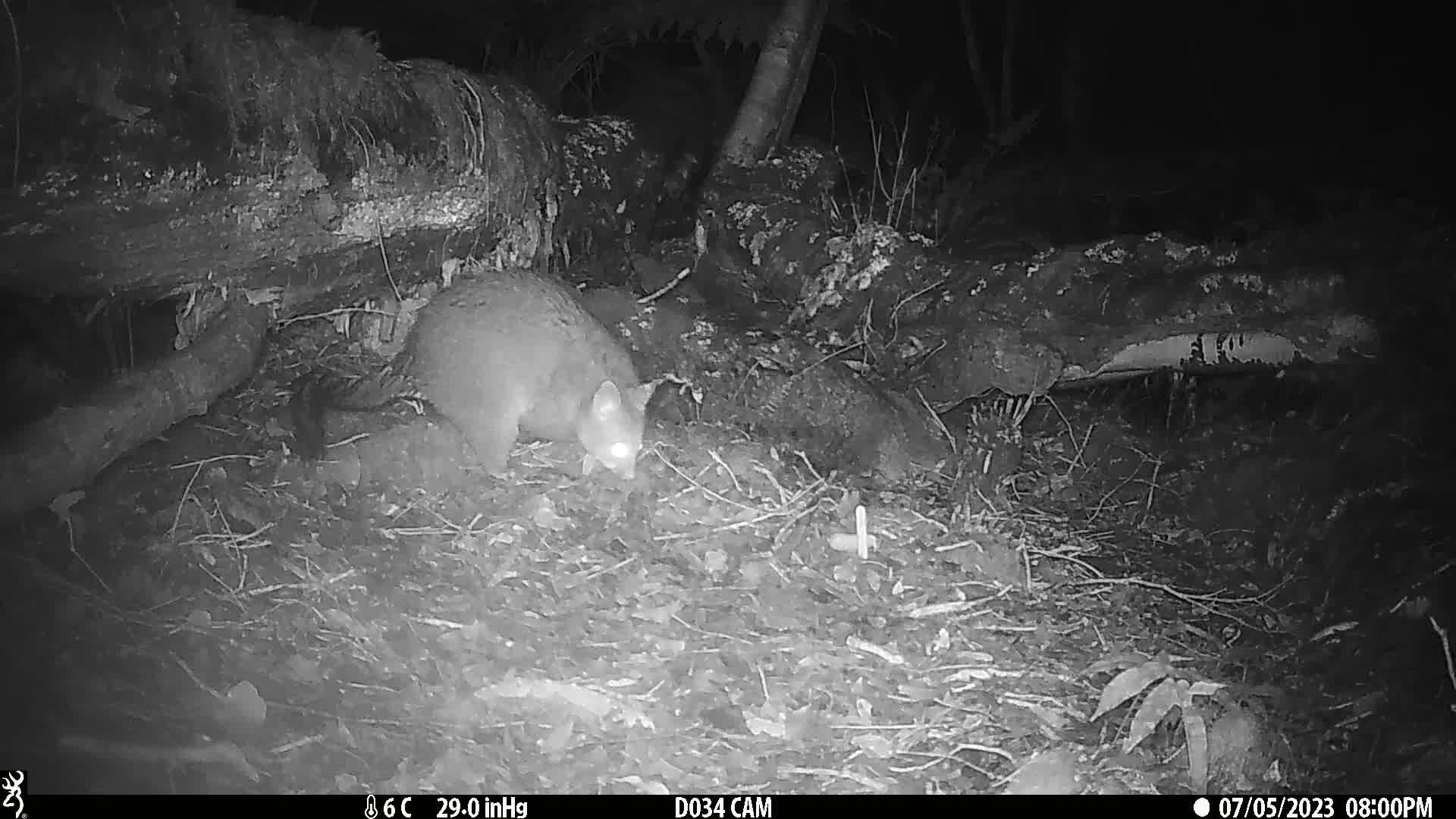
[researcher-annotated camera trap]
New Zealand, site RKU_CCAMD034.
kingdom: Animalia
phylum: Chordata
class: Mammalia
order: Diprotodontia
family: Phalangeridae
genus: Trichosurus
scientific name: Trichosurus vulpecula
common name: common brushtail possum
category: possum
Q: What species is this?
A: Possum (common brushtail possum) (Trichosurus vulpecula).